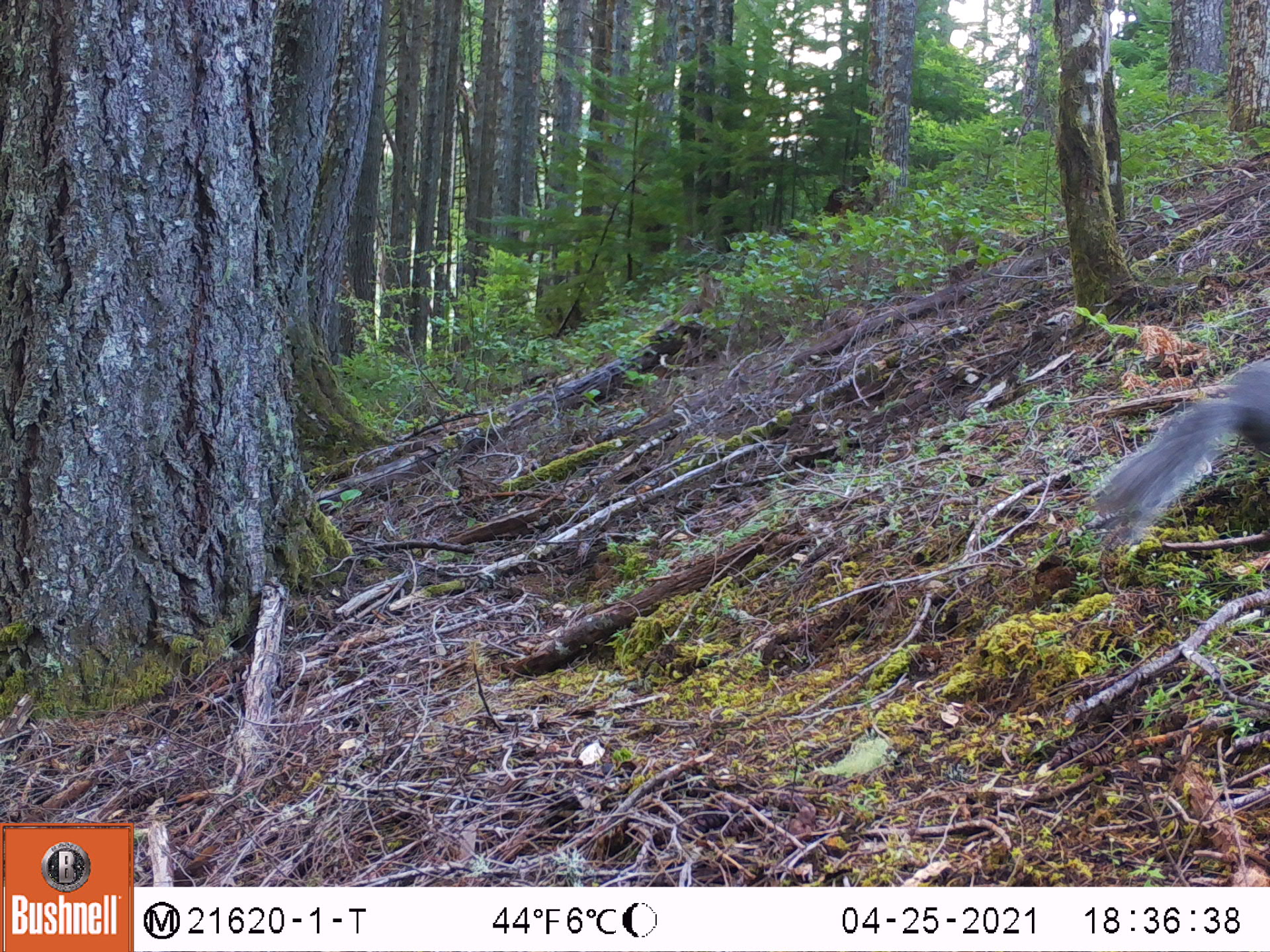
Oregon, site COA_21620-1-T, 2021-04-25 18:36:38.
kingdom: Animalia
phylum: Chordata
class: Mammalia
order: Rodentia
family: Sciuridae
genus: Sciurus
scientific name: Sciurus griseus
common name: western gray squirrel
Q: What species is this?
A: Western gray squirrel (Sciurus griseus).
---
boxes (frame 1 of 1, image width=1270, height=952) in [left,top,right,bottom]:
western gray squirrel: [1080,344,1269,545]